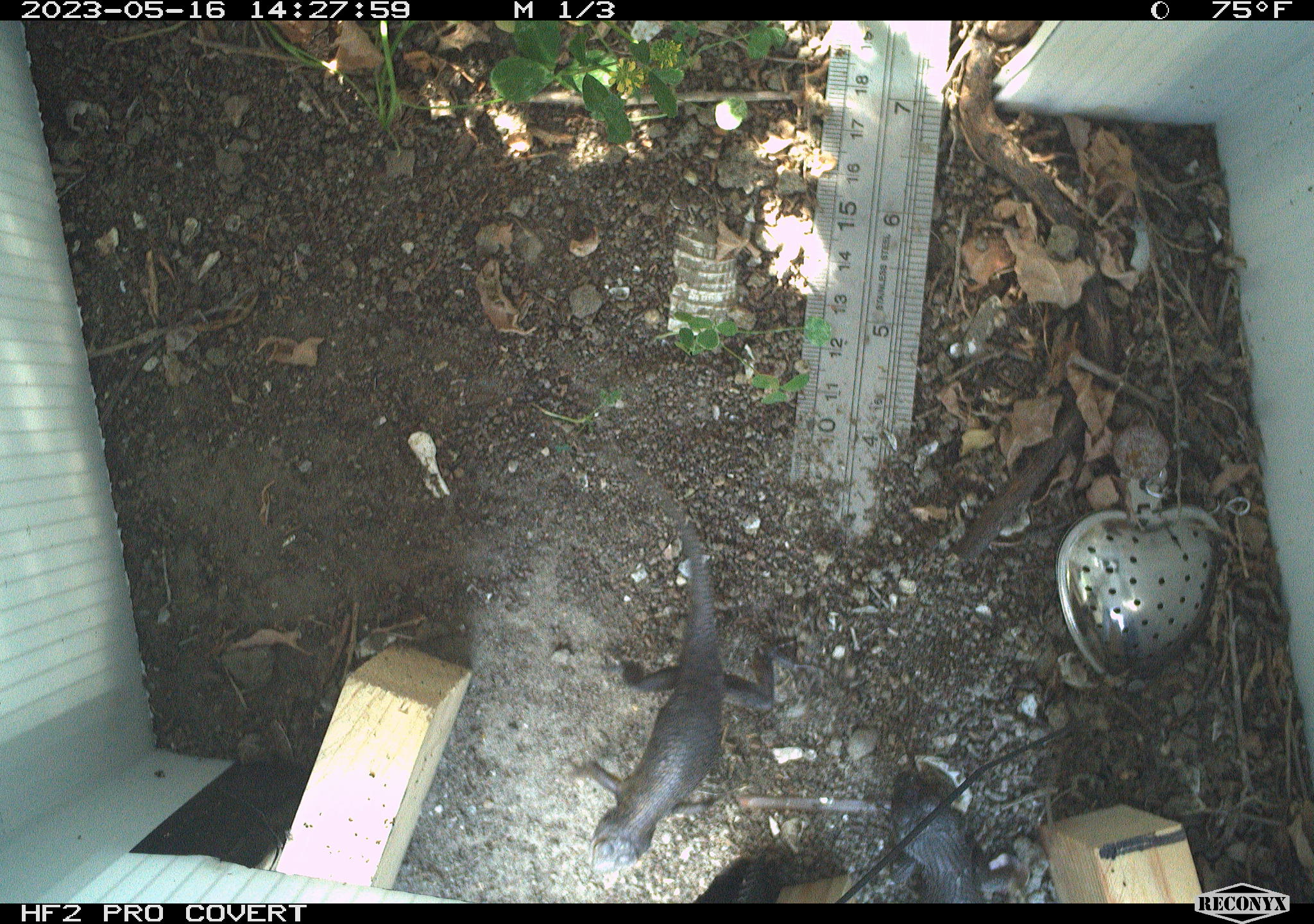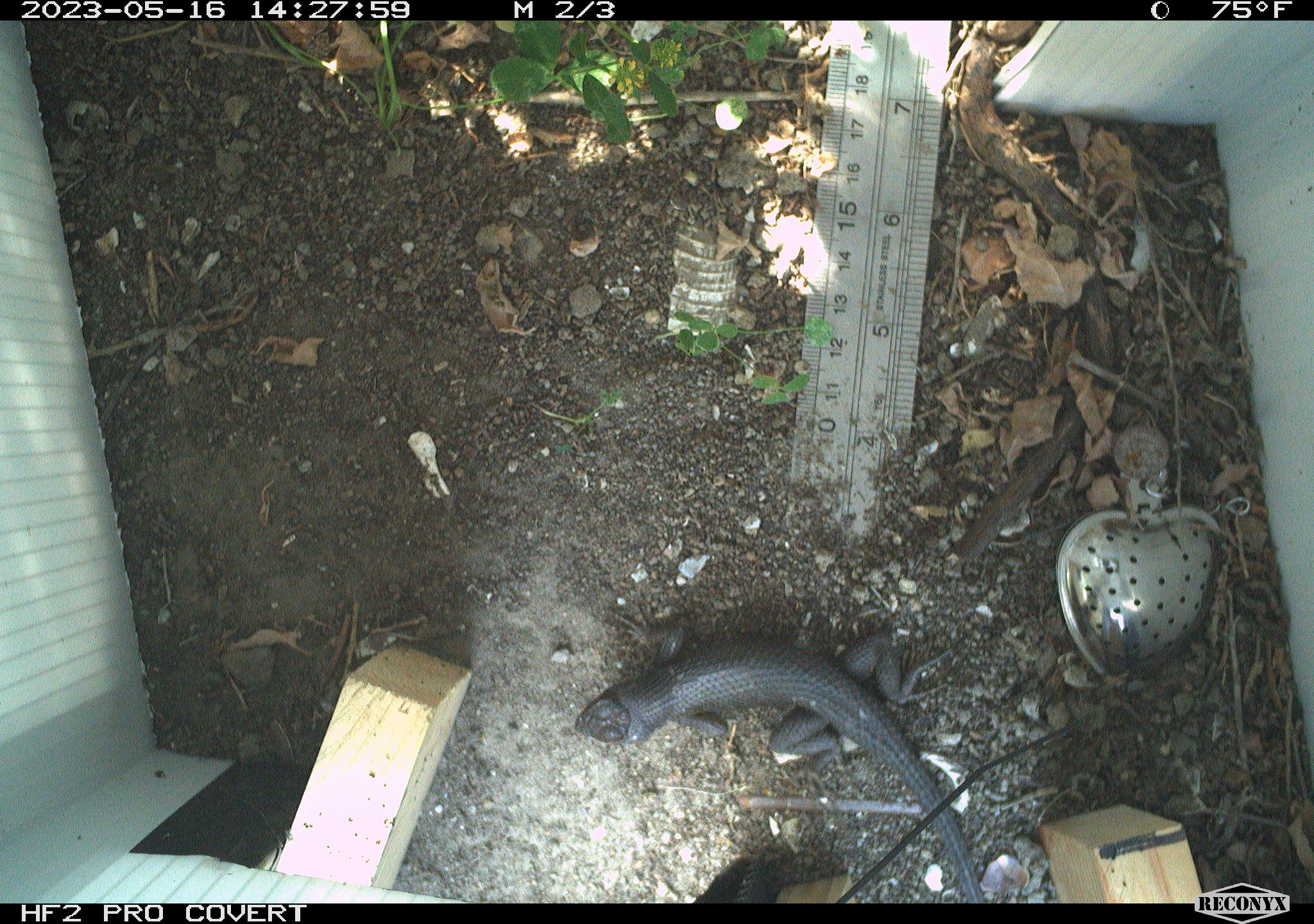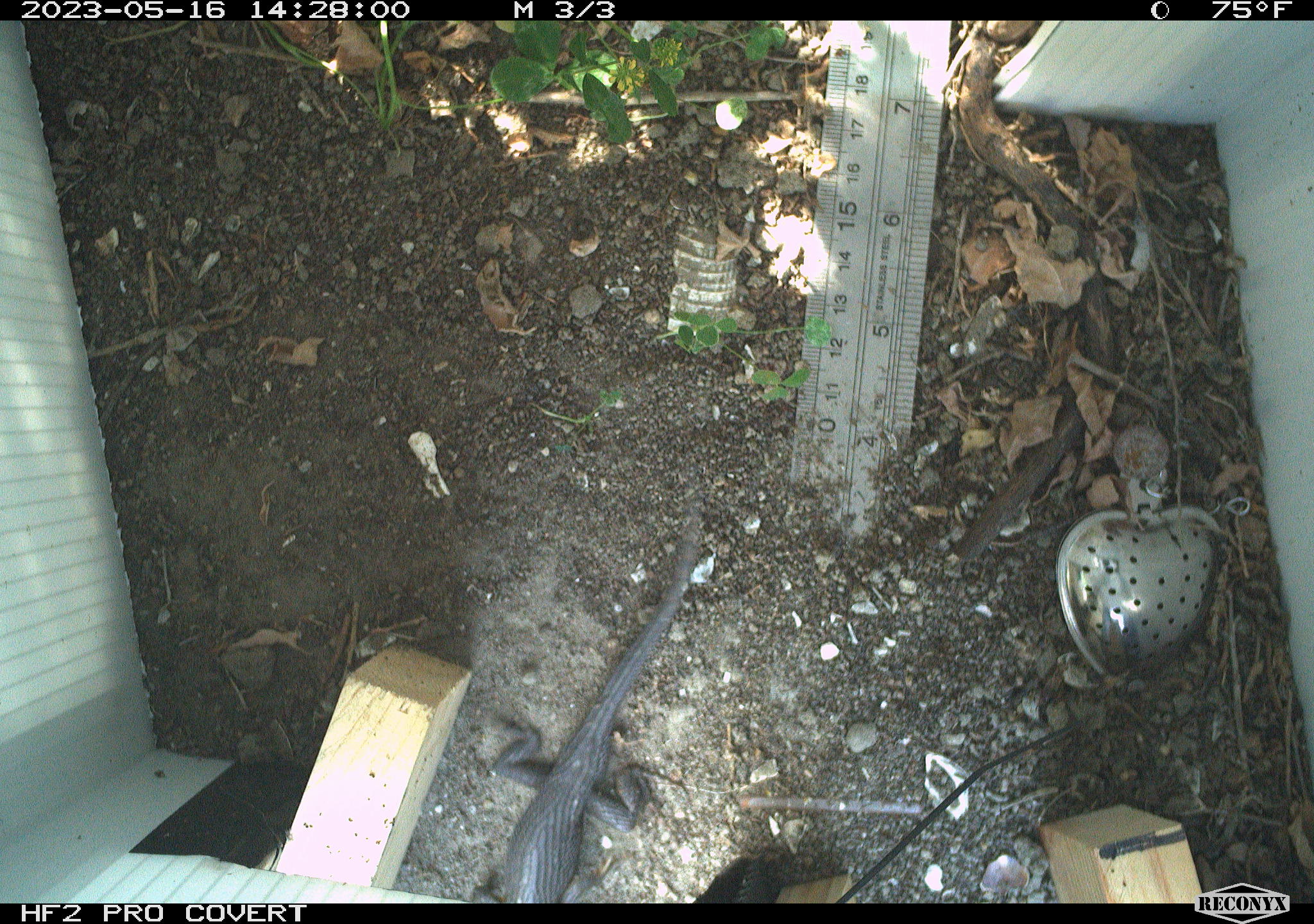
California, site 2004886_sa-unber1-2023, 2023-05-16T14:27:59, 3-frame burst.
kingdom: Animalia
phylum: Chordata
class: Reptilia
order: Squamata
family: Phrynosomatidae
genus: Sceloporus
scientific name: Sceloporus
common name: spiny lizards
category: sceloporus species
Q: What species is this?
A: Sceloporus species (spiny lizards) (Sceloporus).